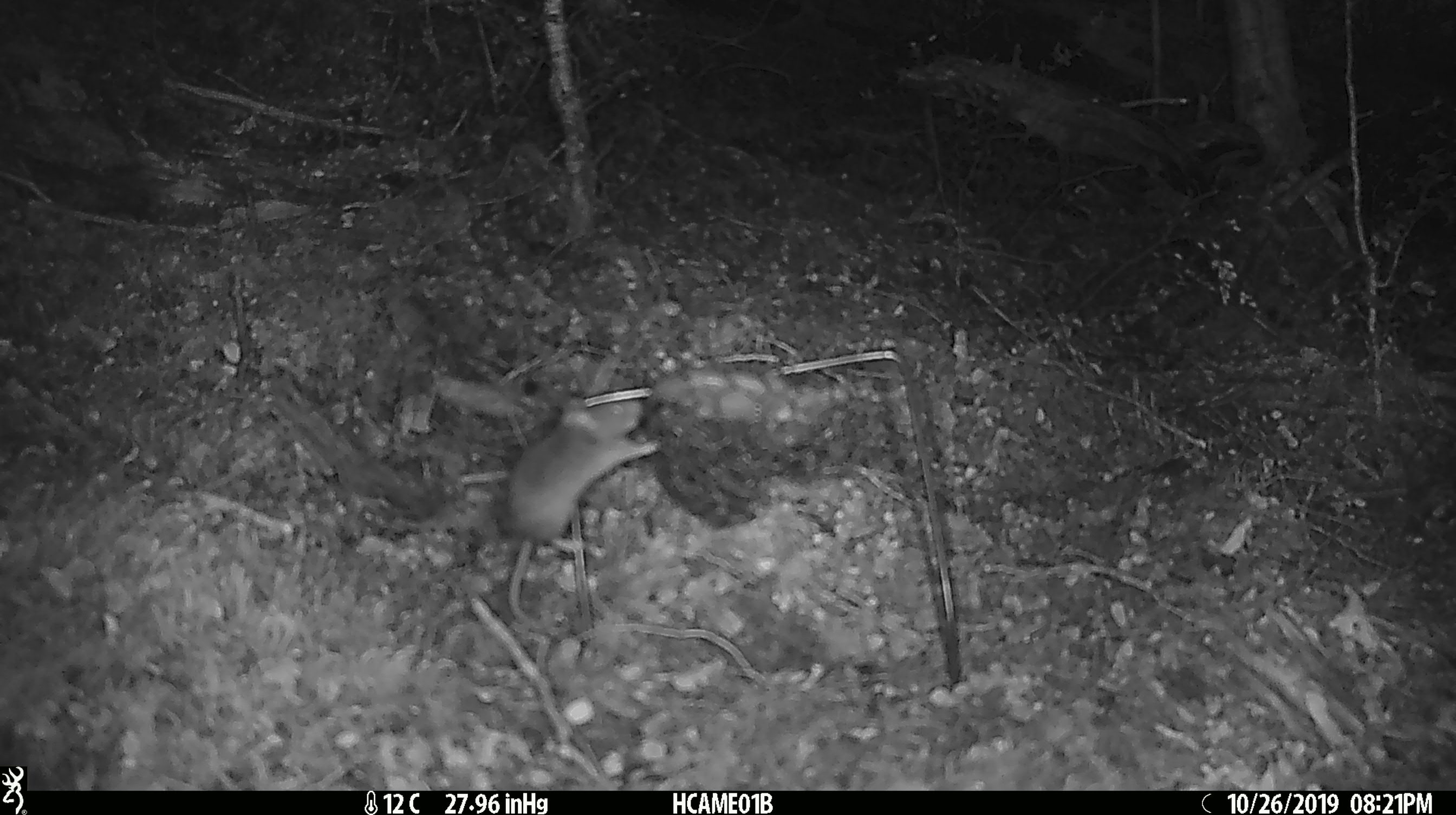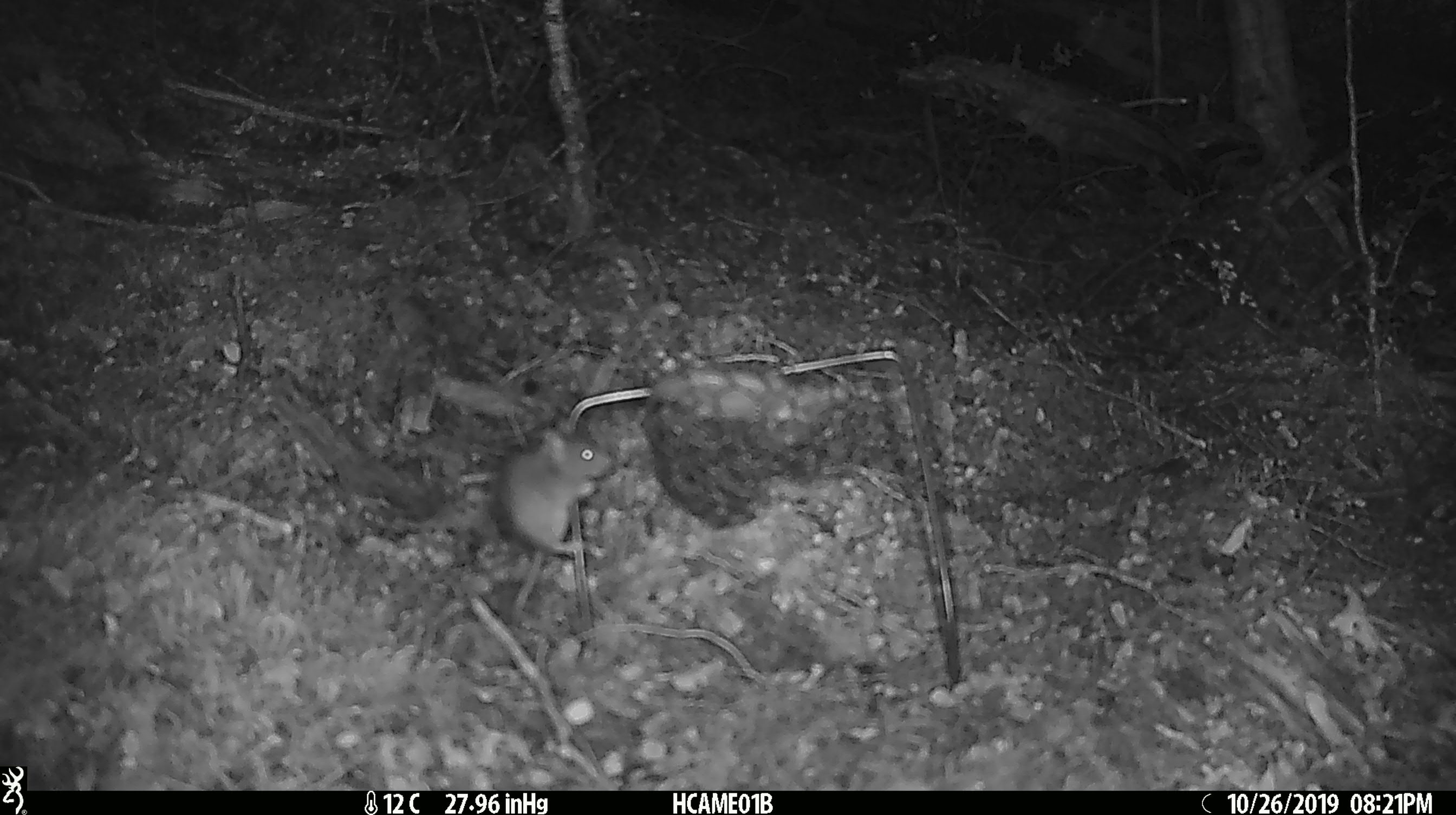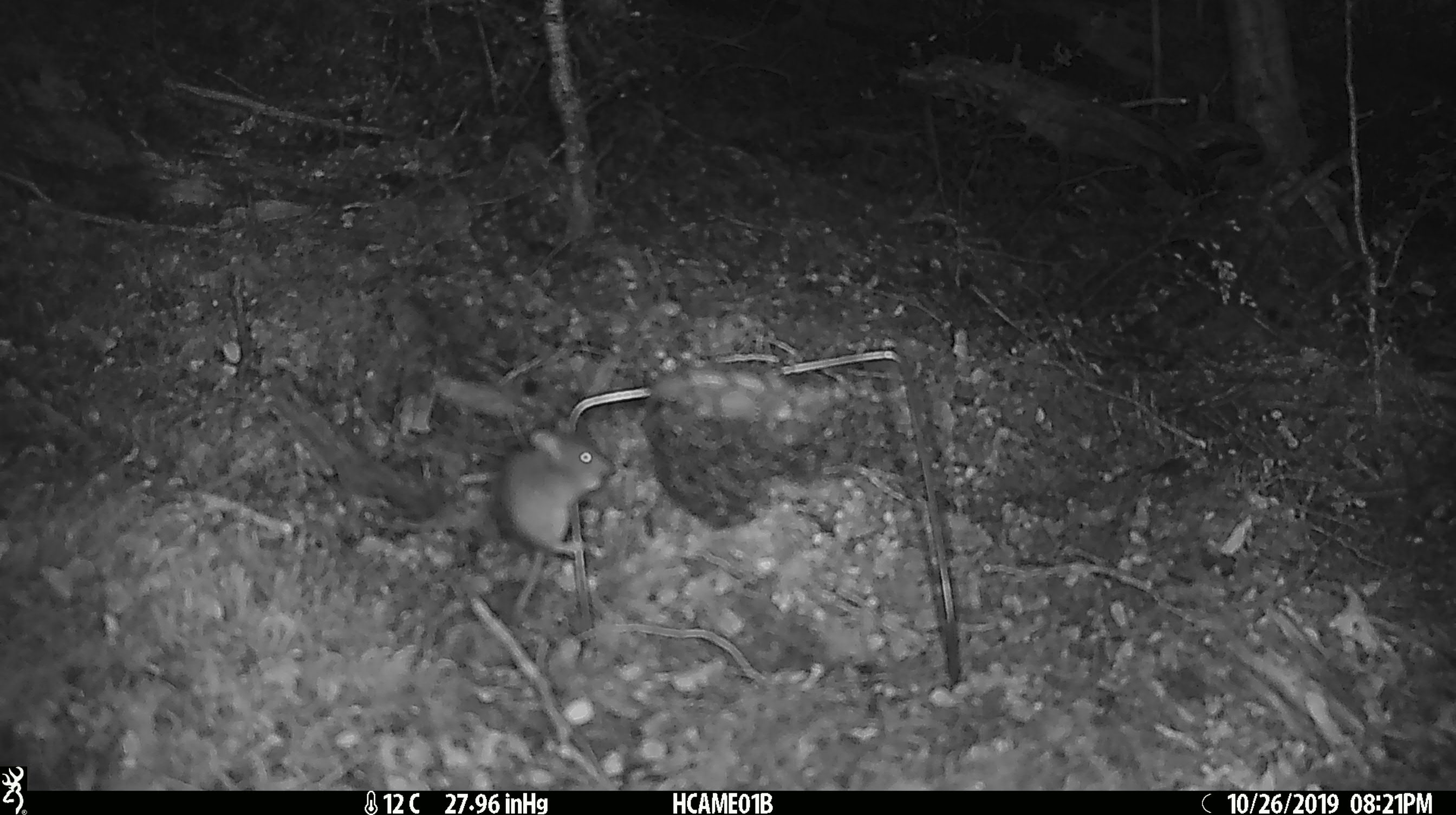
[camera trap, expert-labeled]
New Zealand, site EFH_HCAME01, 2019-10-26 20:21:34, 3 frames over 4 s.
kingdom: Animalia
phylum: Chordata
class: Mammalia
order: Rodentia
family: Muridae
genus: Mus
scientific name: Mus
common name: mouse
Mouse (Mus).